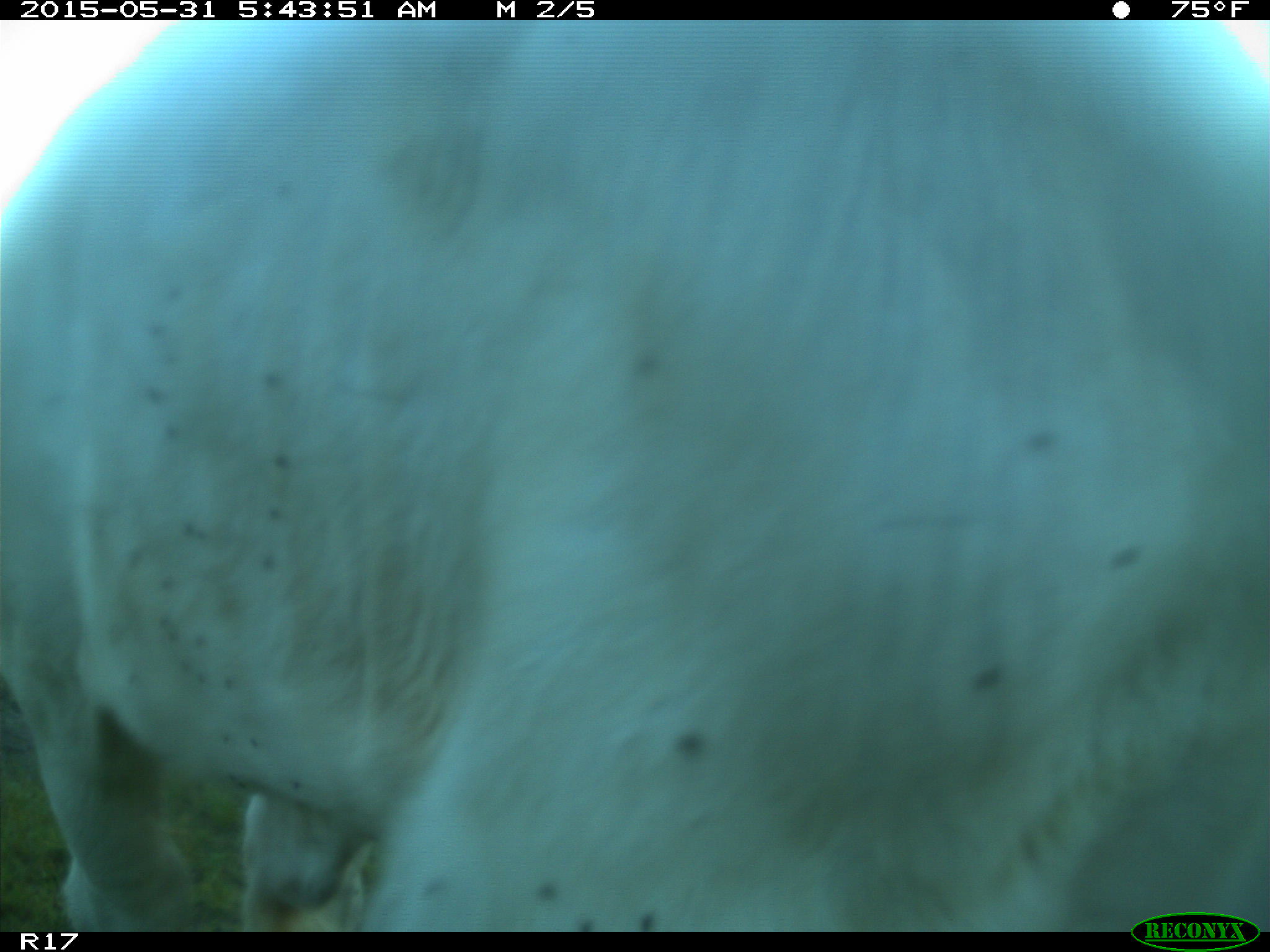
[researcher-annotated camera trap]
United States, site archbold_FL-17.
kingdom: Animalia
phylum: Chordata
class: Mammalia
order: Artiodactyla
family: Bovidae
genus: Bos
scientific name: Bos taurus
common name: domestic cow